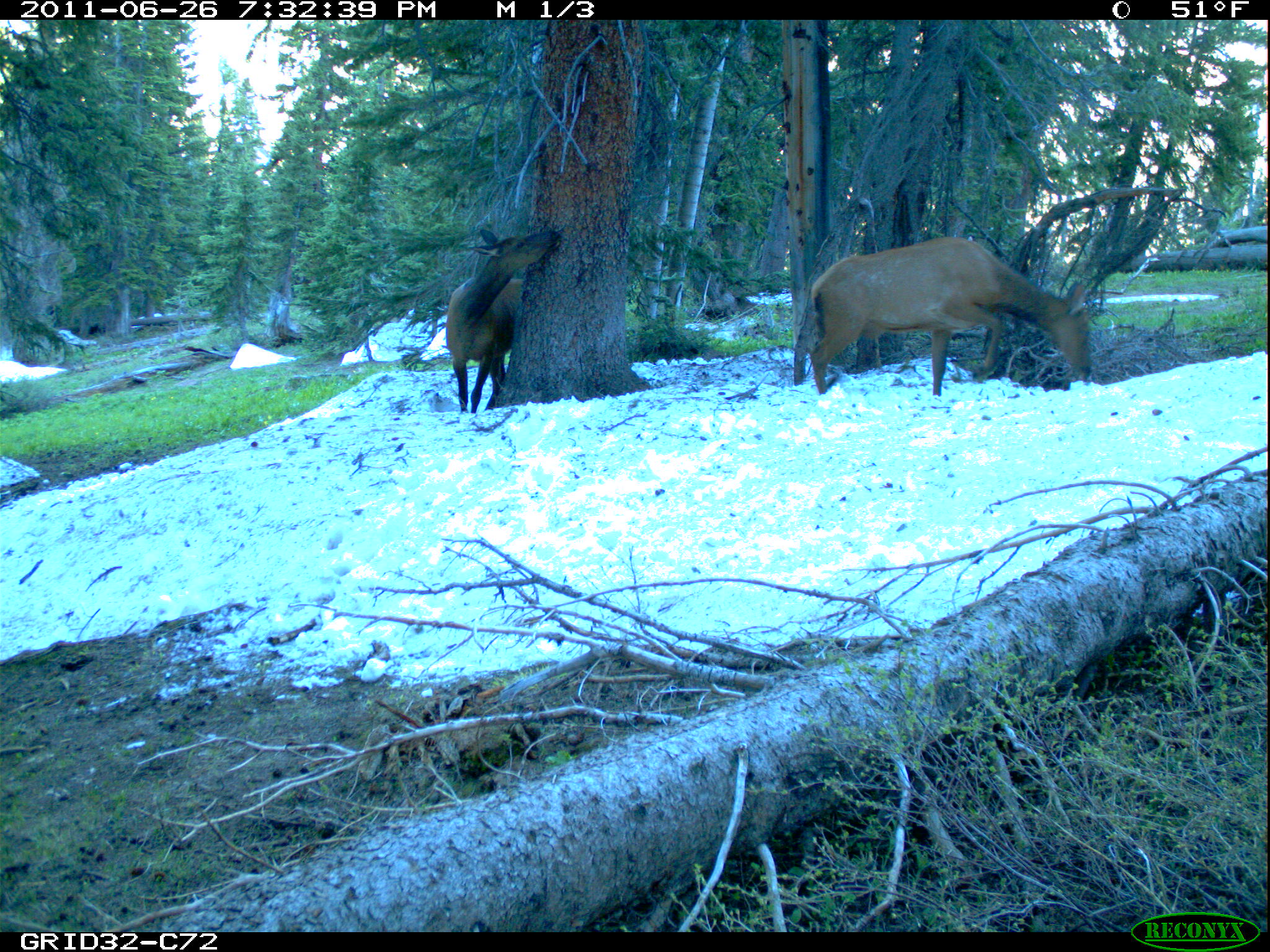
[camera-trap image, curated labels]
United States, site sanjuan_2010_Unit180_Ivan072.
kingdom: Animalia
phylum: Chordata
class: Mammalia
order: Artiodactyla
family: Cervidae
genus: Cervus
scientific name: Cervus elaphus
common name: red deer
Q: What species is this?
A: Cervus elaphus (red deer).